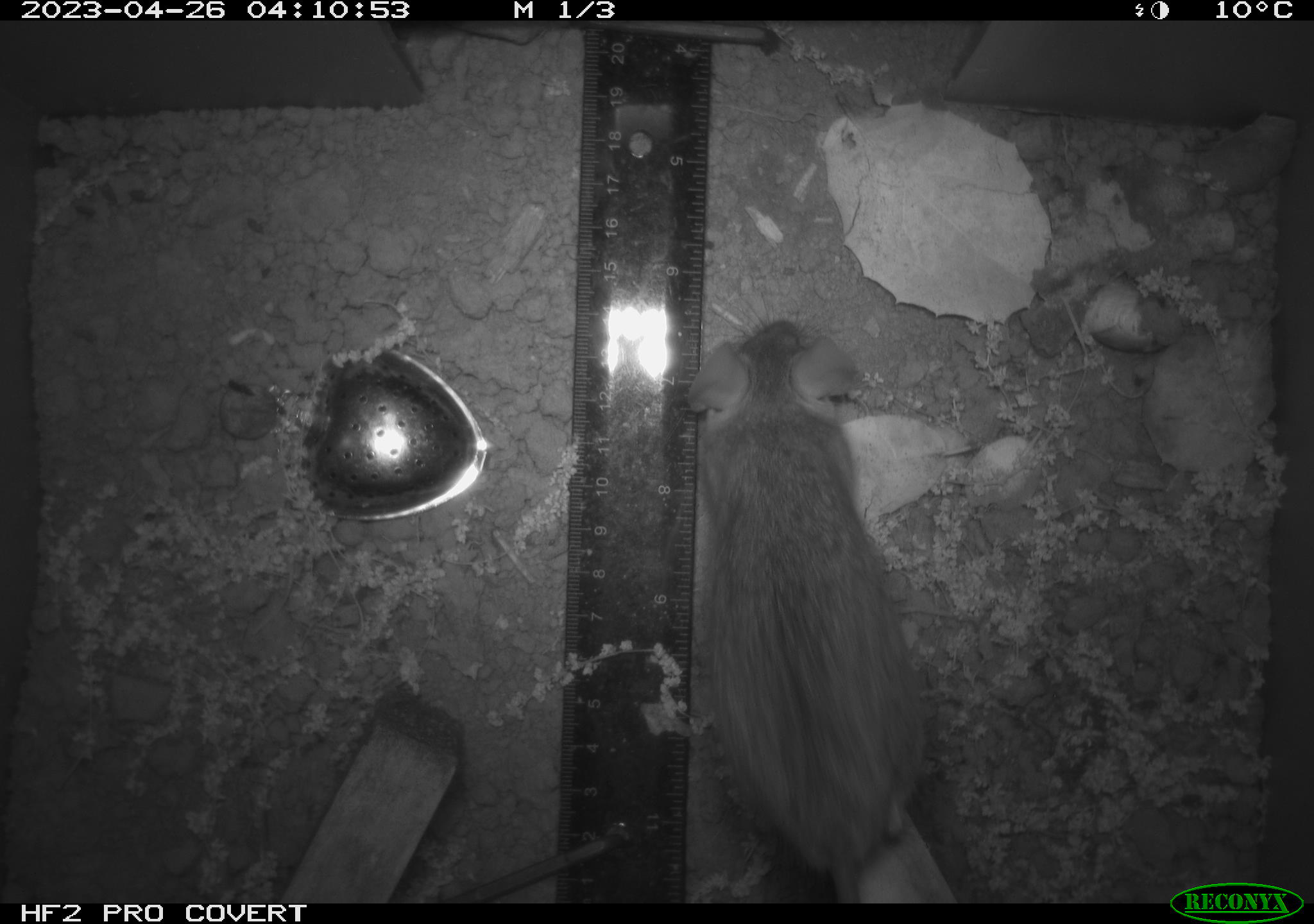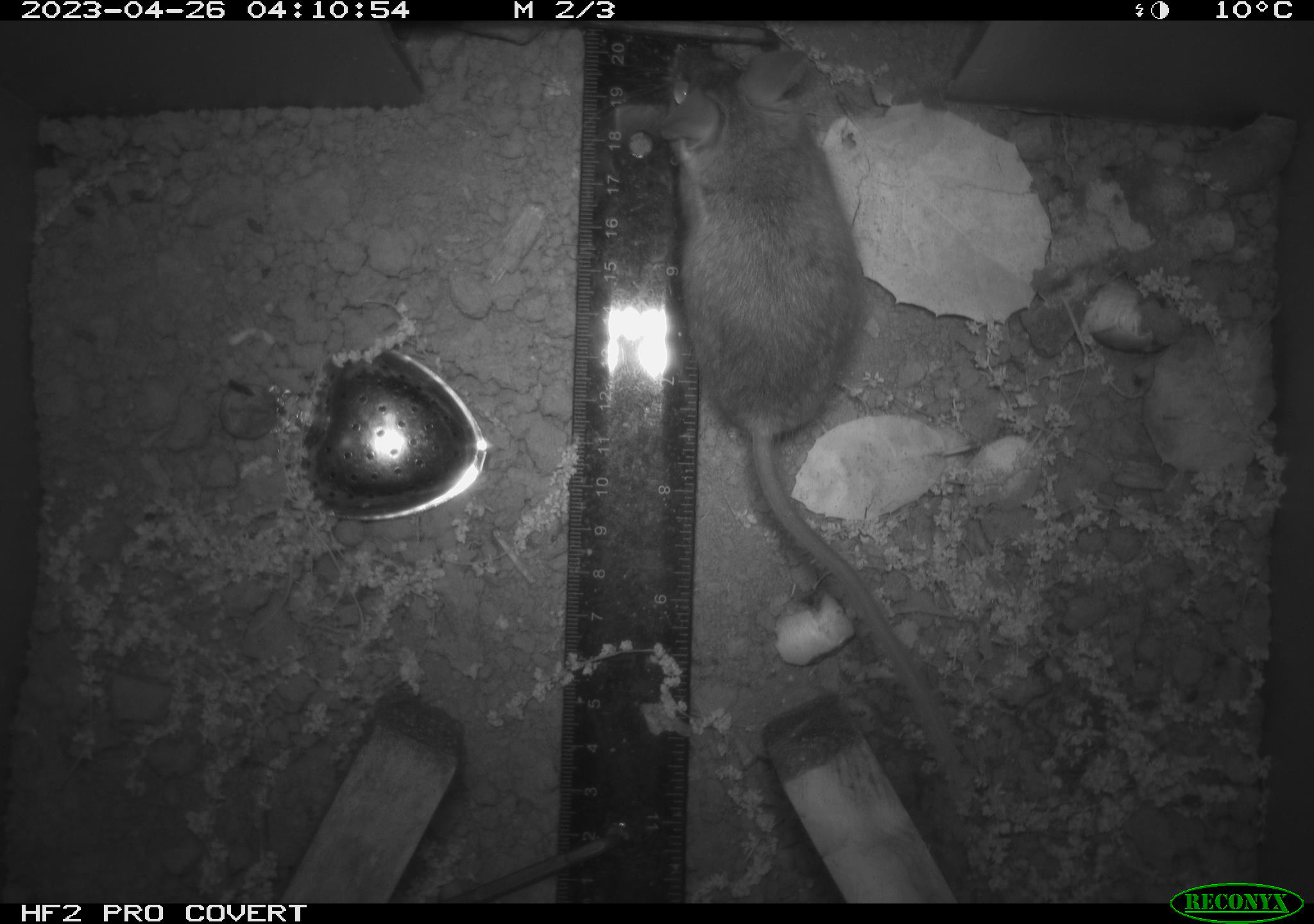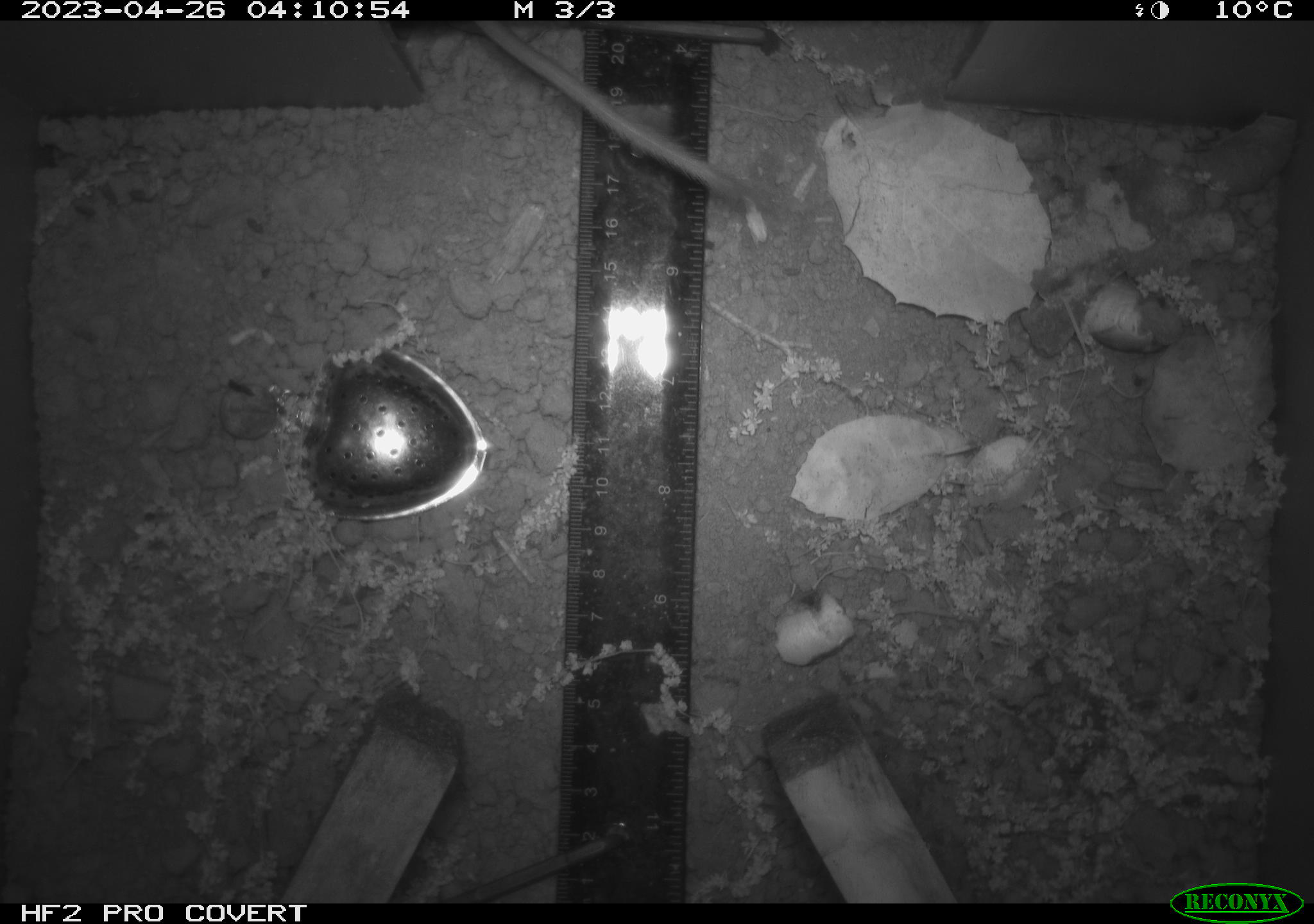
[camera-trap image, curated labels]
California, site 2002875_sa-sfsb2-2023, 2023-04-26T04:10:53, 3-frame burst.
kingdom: Animalia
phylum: Chordata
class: Mammalia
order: Rodentia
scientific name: Rodentia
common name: mouse species